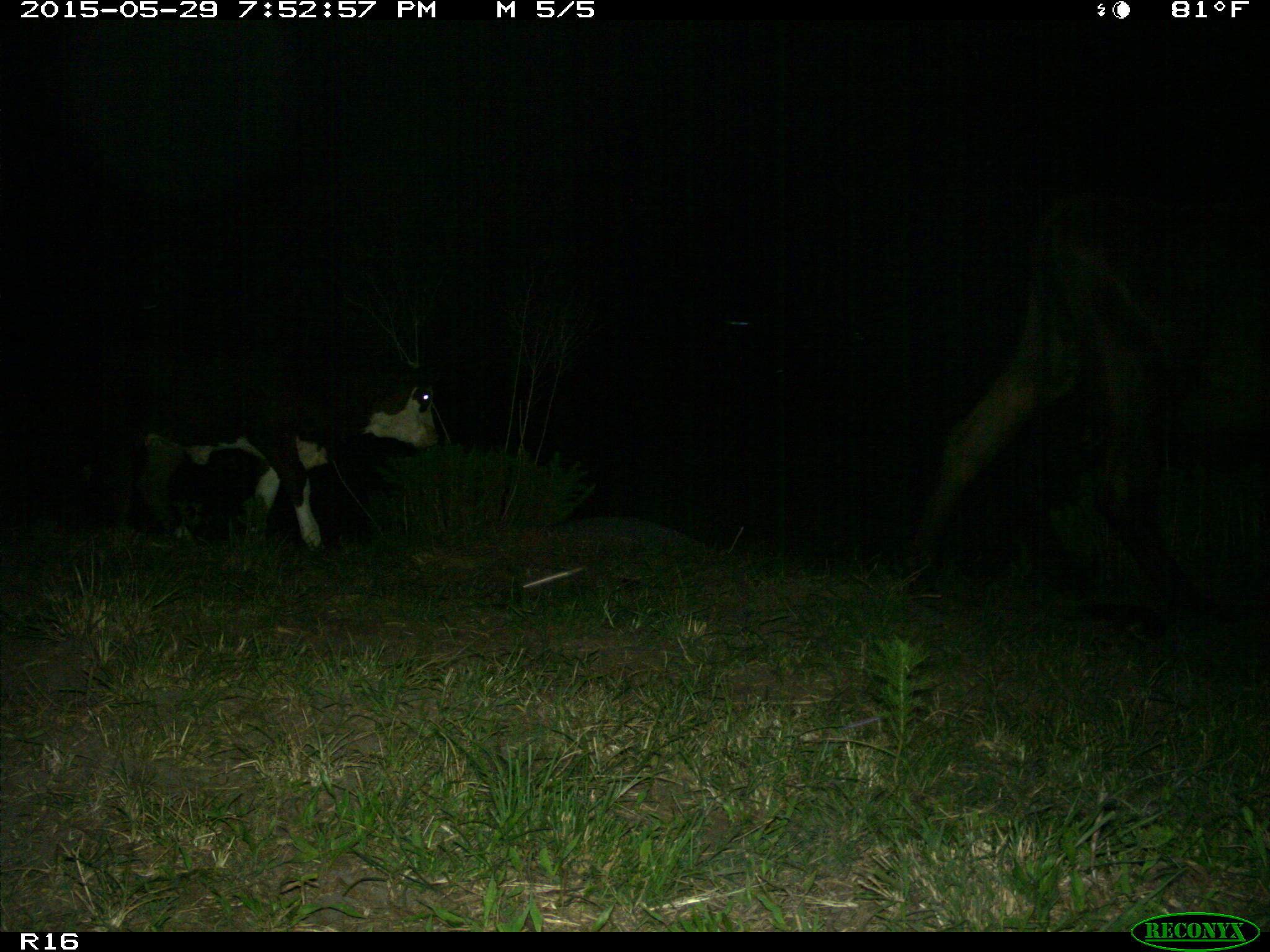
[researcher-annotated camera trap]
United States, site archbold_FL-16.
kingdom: Animalia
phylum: Chordata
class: Mammalia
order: Artiodactyla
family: Bovidae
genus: Bos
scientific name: Bos taurus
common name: domestic cow